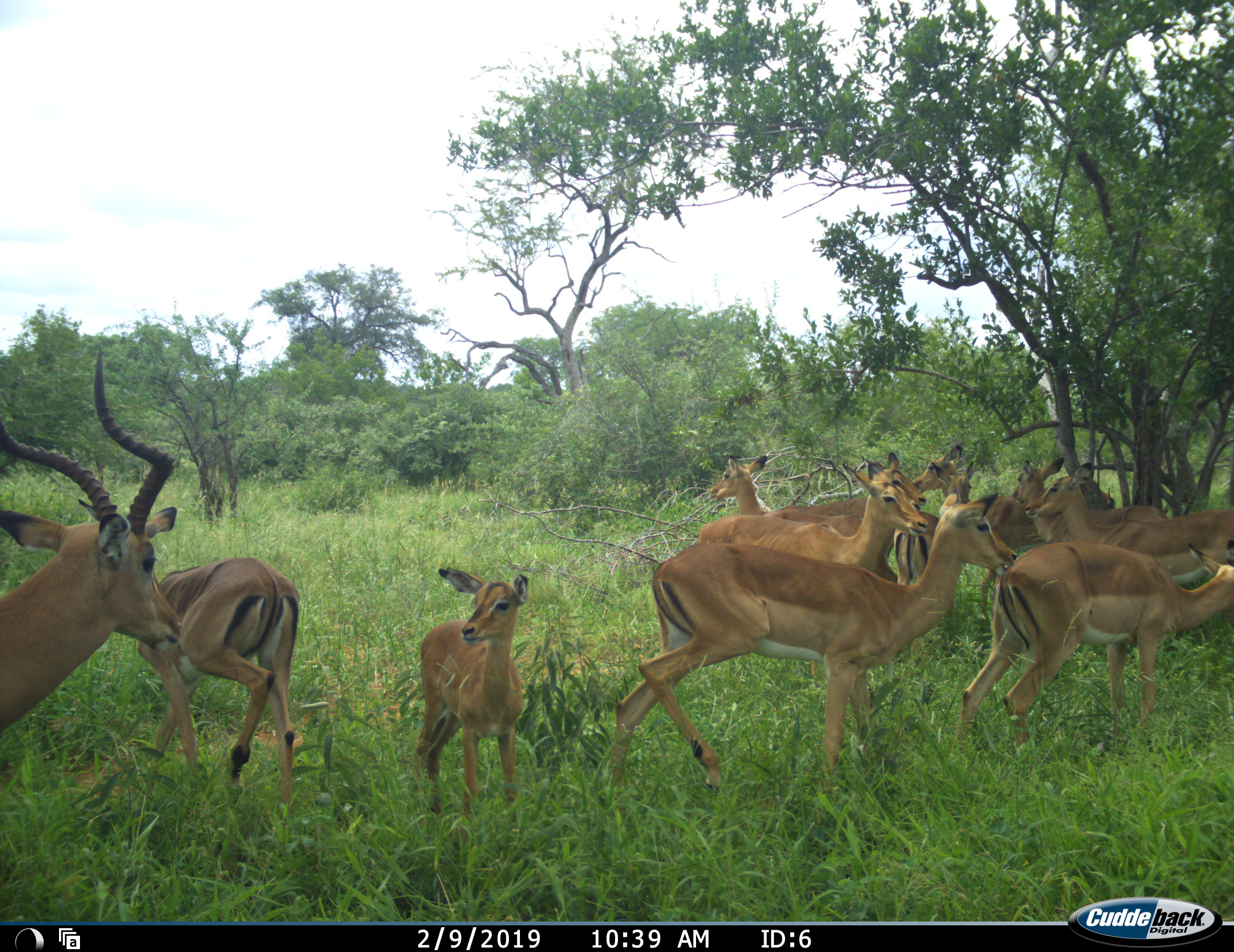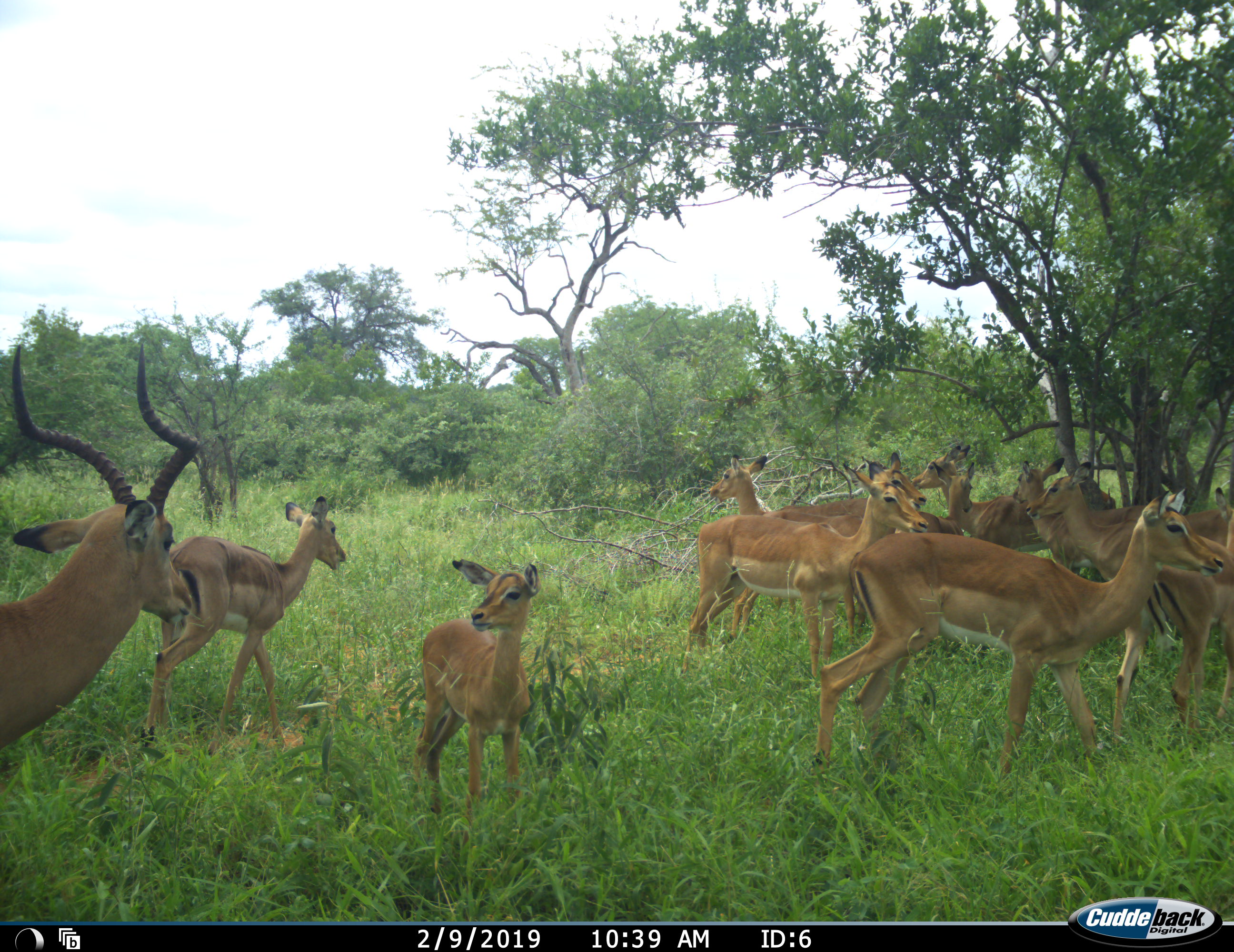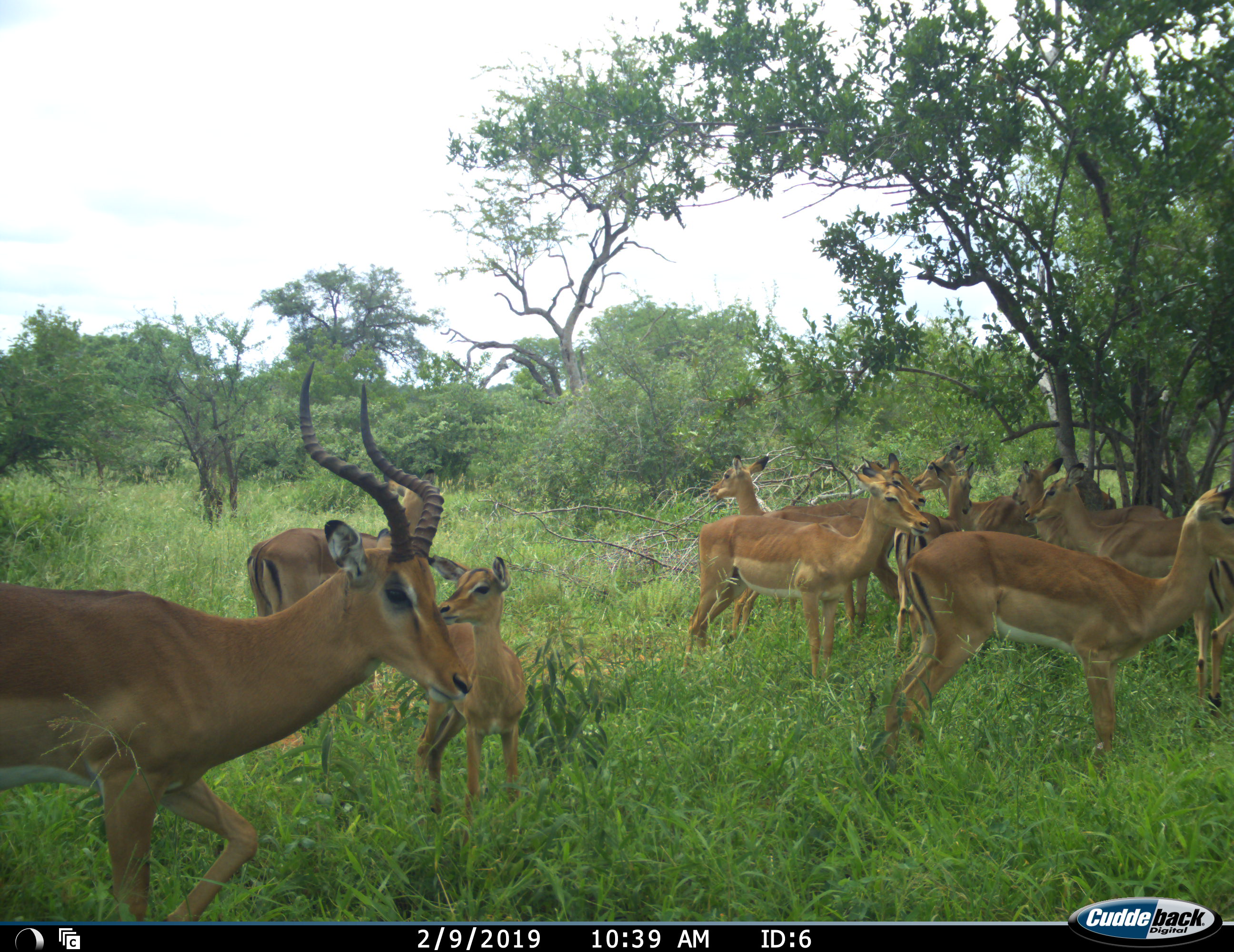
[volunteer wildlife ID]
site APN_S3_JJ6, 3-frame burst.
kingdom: Animalia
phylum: Chordata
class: Mammalia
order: Artiodactyla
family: Bovidae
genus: Aepyceros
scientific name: Aepyceros melampus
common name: impala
Impala (Aepyceros melampus), count 11-50. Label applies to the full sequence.